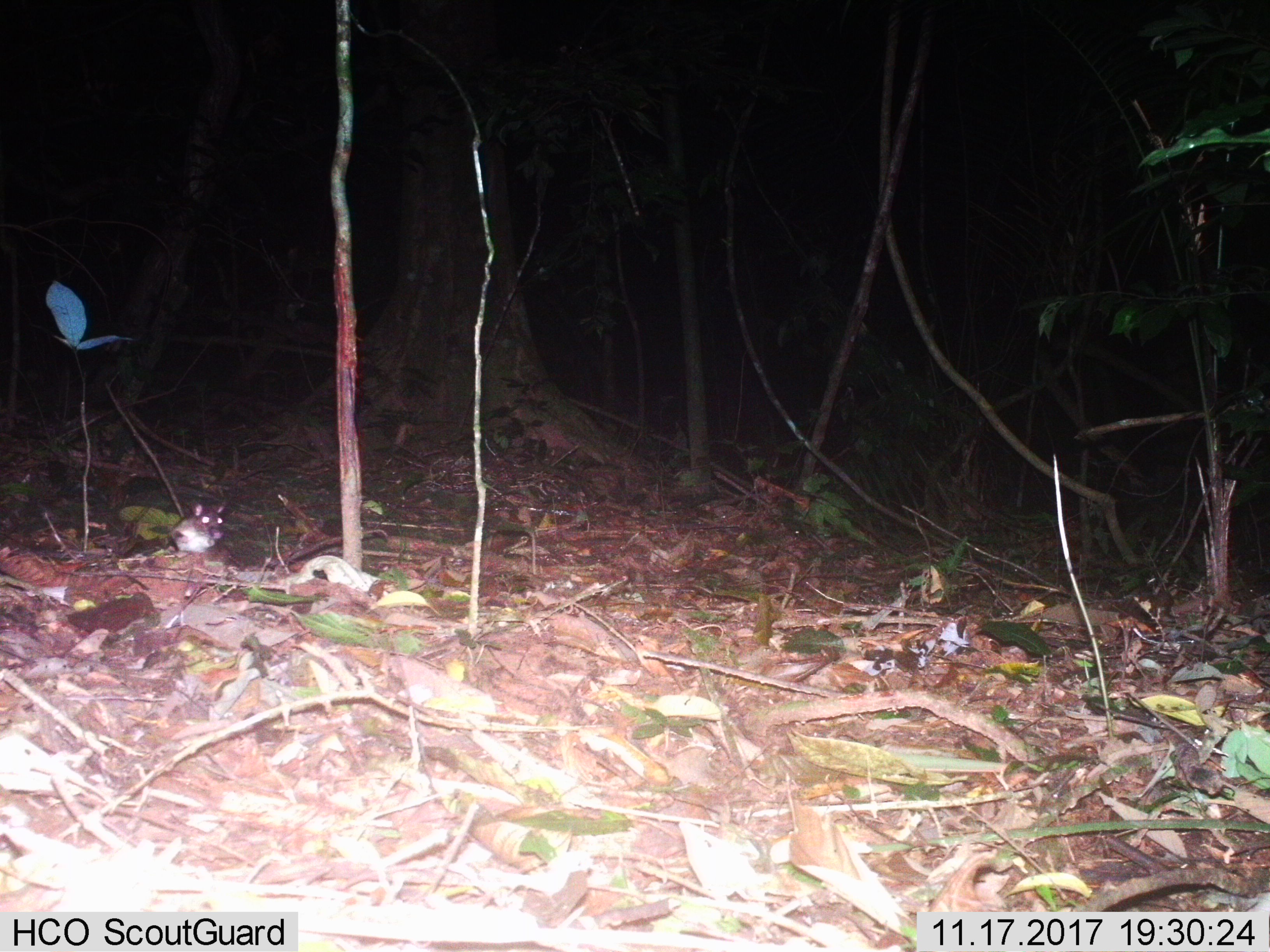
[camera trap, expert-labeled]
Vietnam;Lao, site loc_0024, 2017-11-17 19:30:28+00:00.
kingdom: Animalia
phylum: Chordata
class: Mammalia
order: Rodentia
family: Muridae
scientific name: Muridae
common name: old-world mice and rats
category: unidentified murid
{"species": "unidentified murid (old-world mice and rats) (Muridae)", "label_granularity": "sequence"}